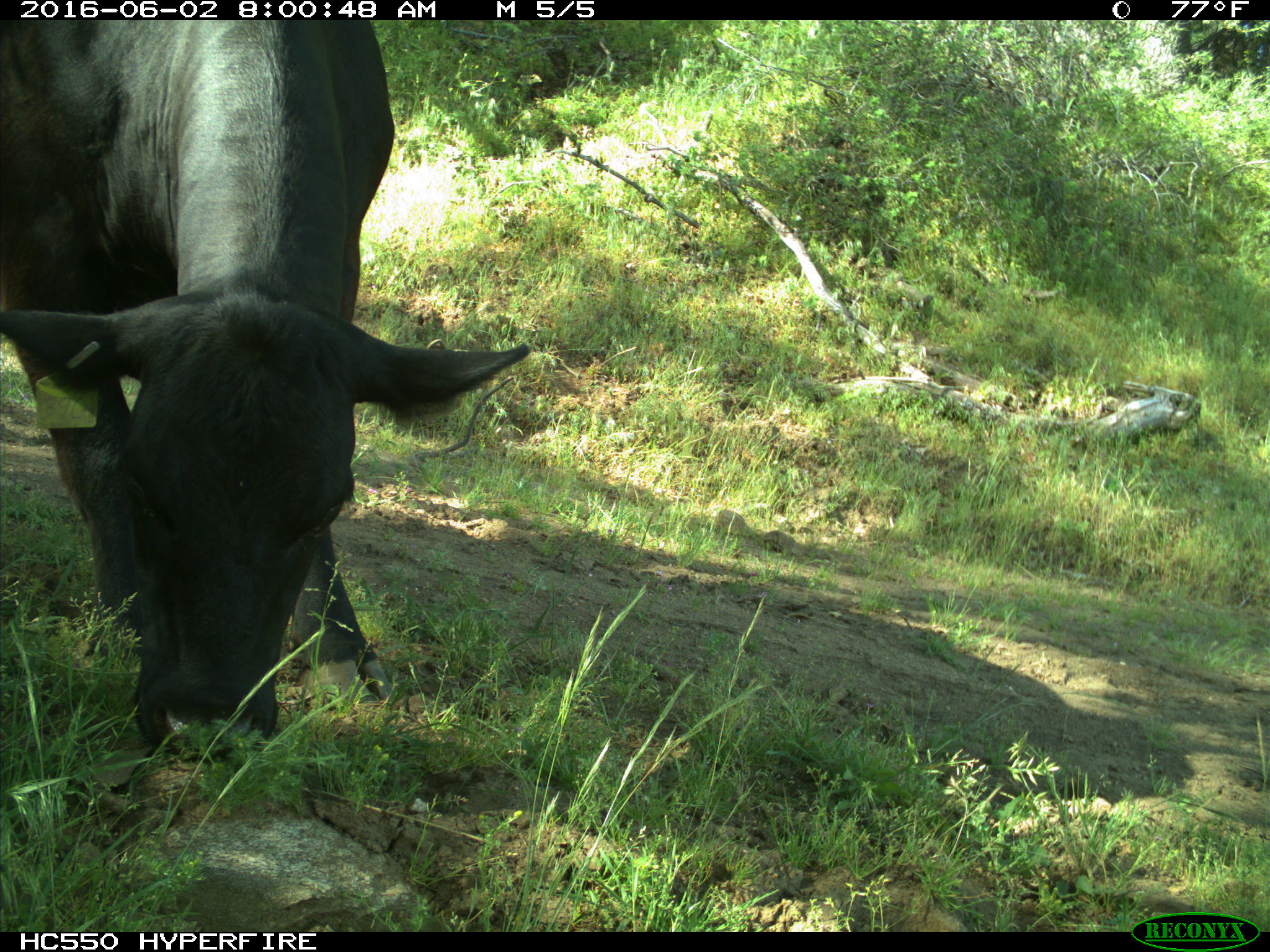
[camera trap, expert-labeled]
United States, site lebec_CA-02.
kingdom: Animalia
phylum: Chordata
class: Mammalia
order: Artiodactyla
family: Bovidae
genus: Bos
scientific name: Bos taurus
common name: domestic cow